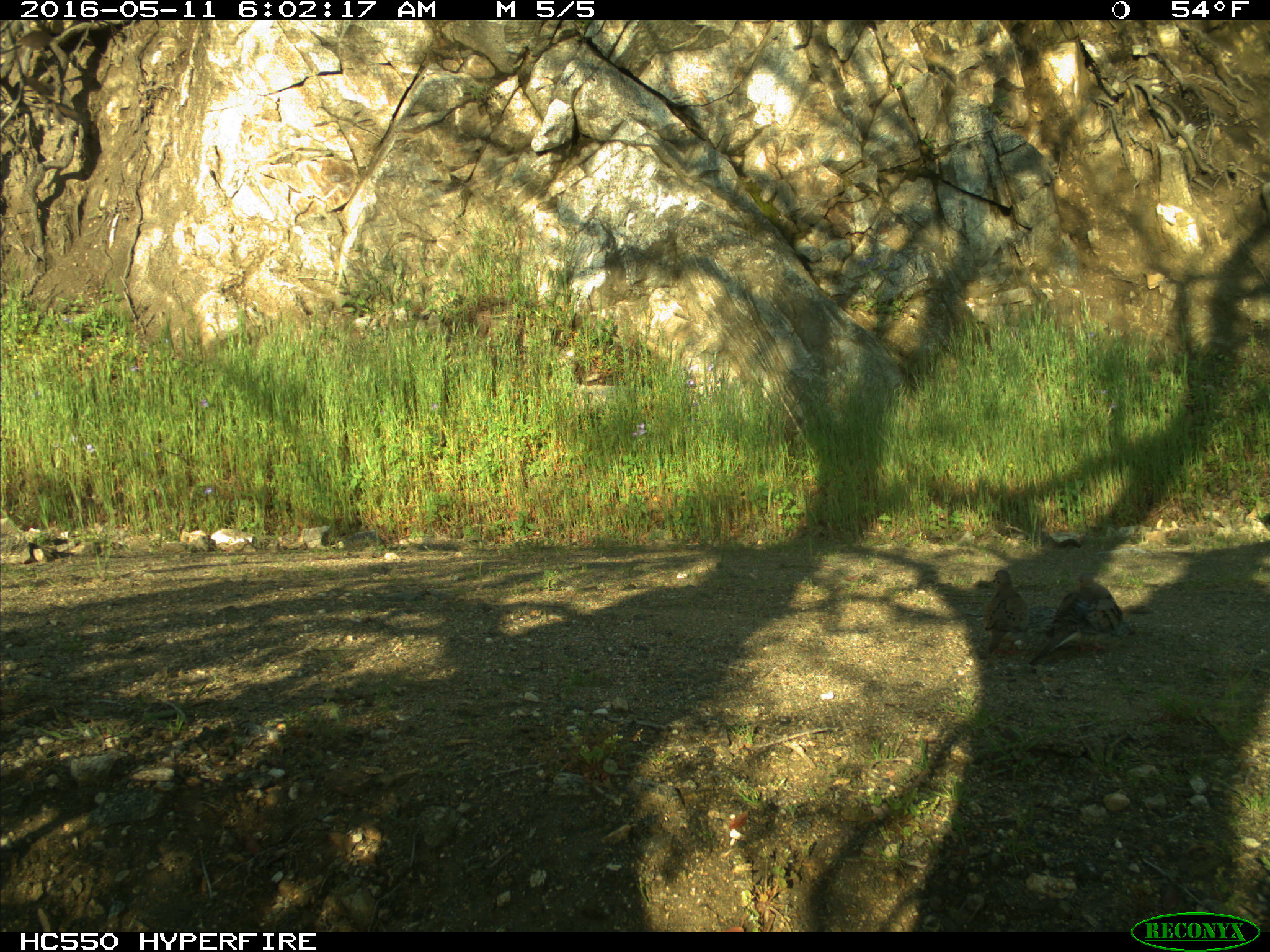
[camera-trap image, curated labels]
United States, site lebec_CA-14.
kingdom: Animalia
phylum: Chordata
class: Aves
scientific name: Aves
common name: birds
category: unidentified bird